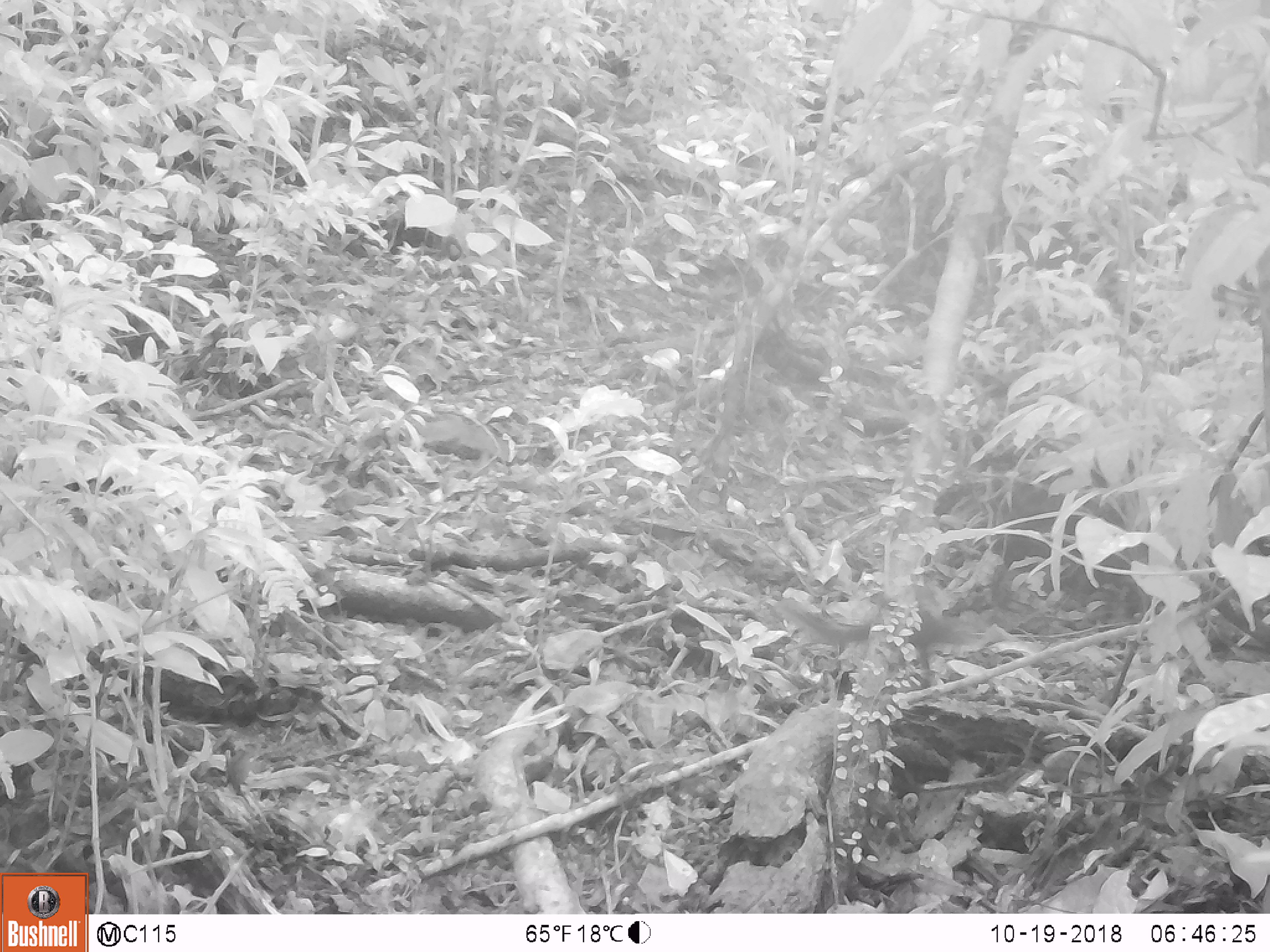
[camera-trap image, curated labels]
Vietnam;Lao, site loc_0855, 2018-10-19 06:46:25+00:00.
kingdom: Animalia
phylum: Chordata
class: Mammalia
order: Rodentia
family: Sciuridae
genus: Dremomys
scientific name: Dremomys rufigenis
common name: red-cheeked squirrel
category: red cheeked squirrel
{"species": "red cheeked squirrel (red-cheeked squirrel) (Dremomys rufigenis)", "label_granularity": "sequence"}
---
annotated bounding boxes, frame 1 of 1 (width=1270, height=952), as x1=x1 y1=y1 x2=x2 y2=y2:
red cheeked squirrel: x1=768 y1=582 x2=973 y2=688